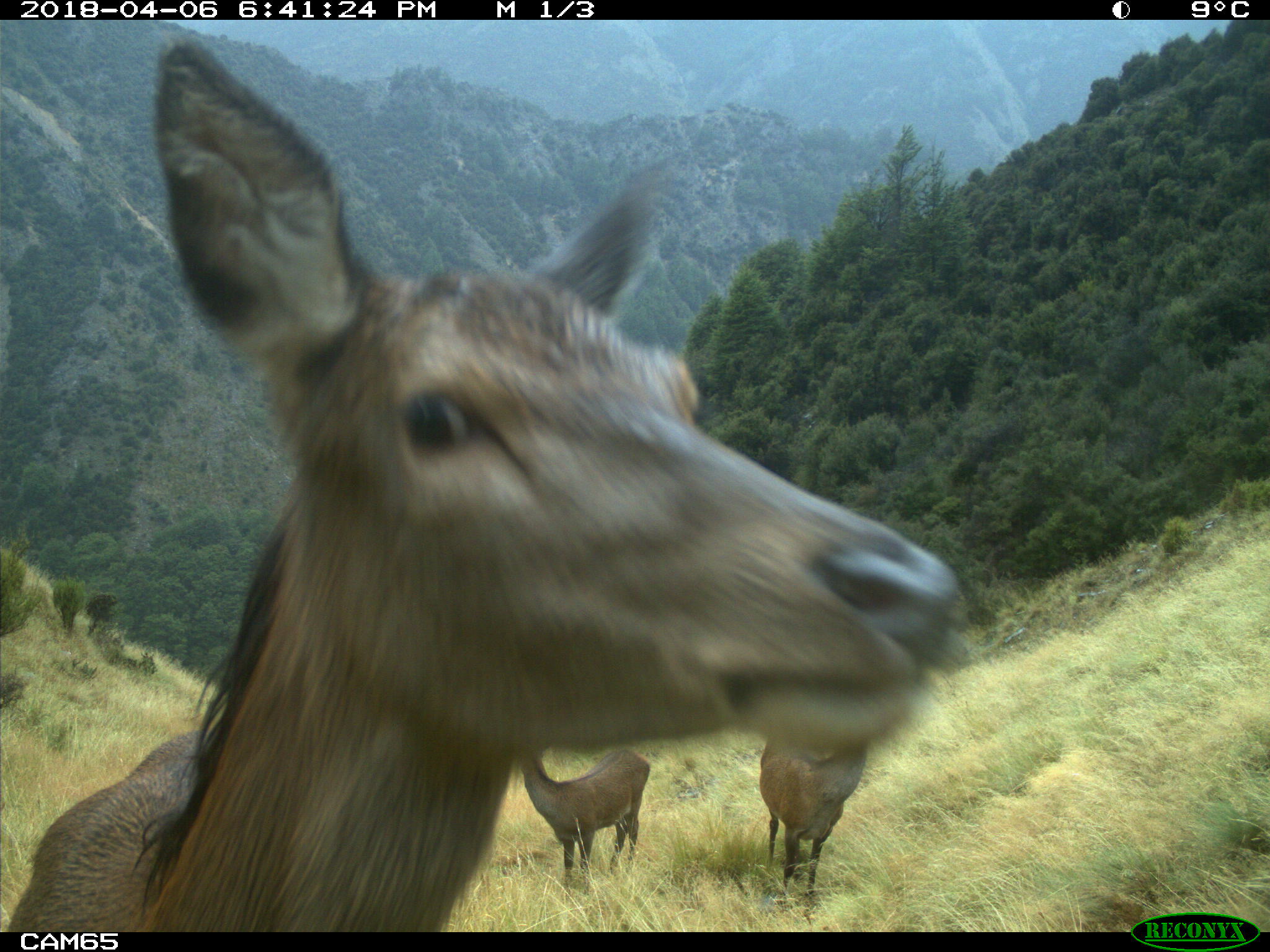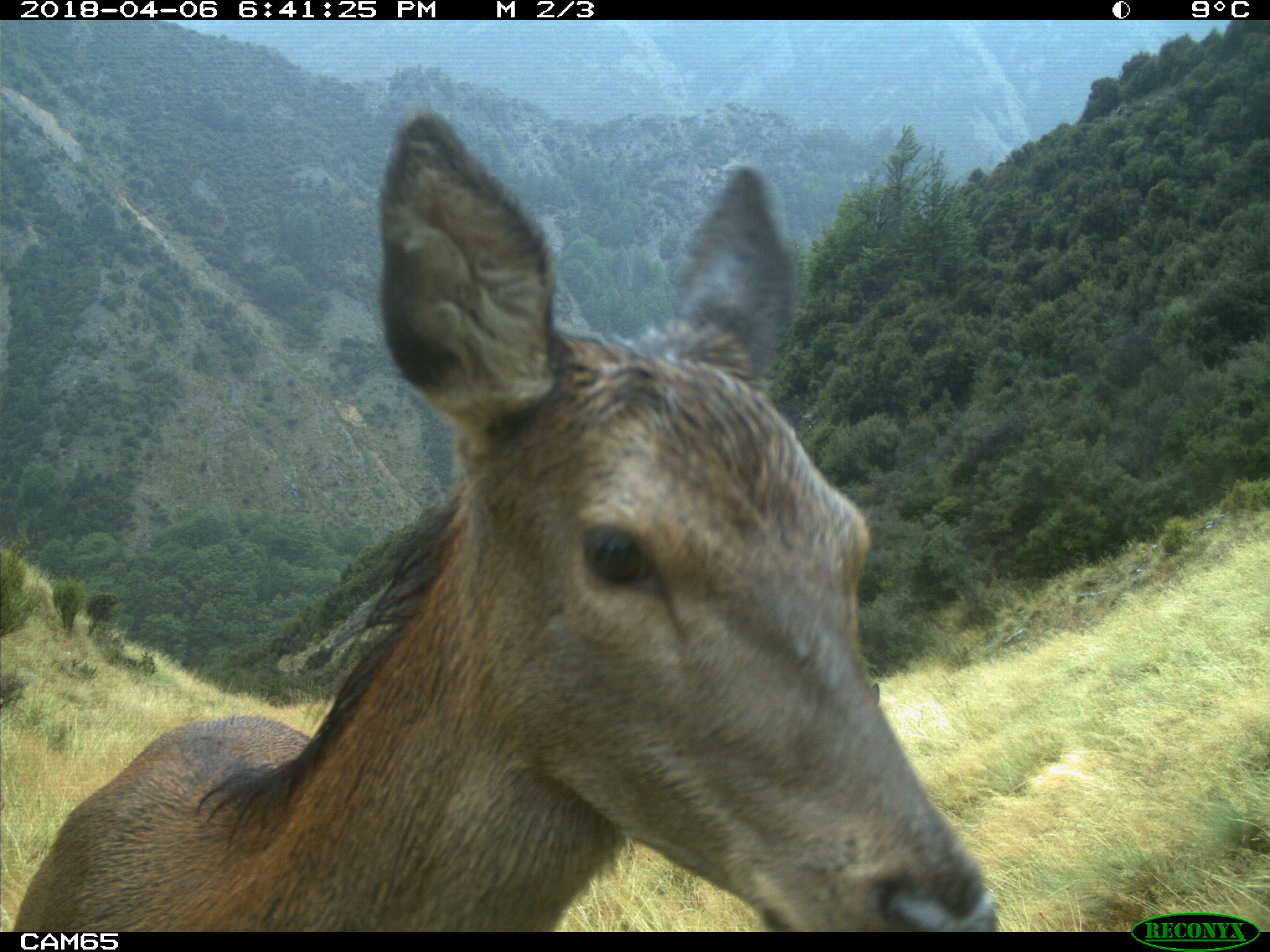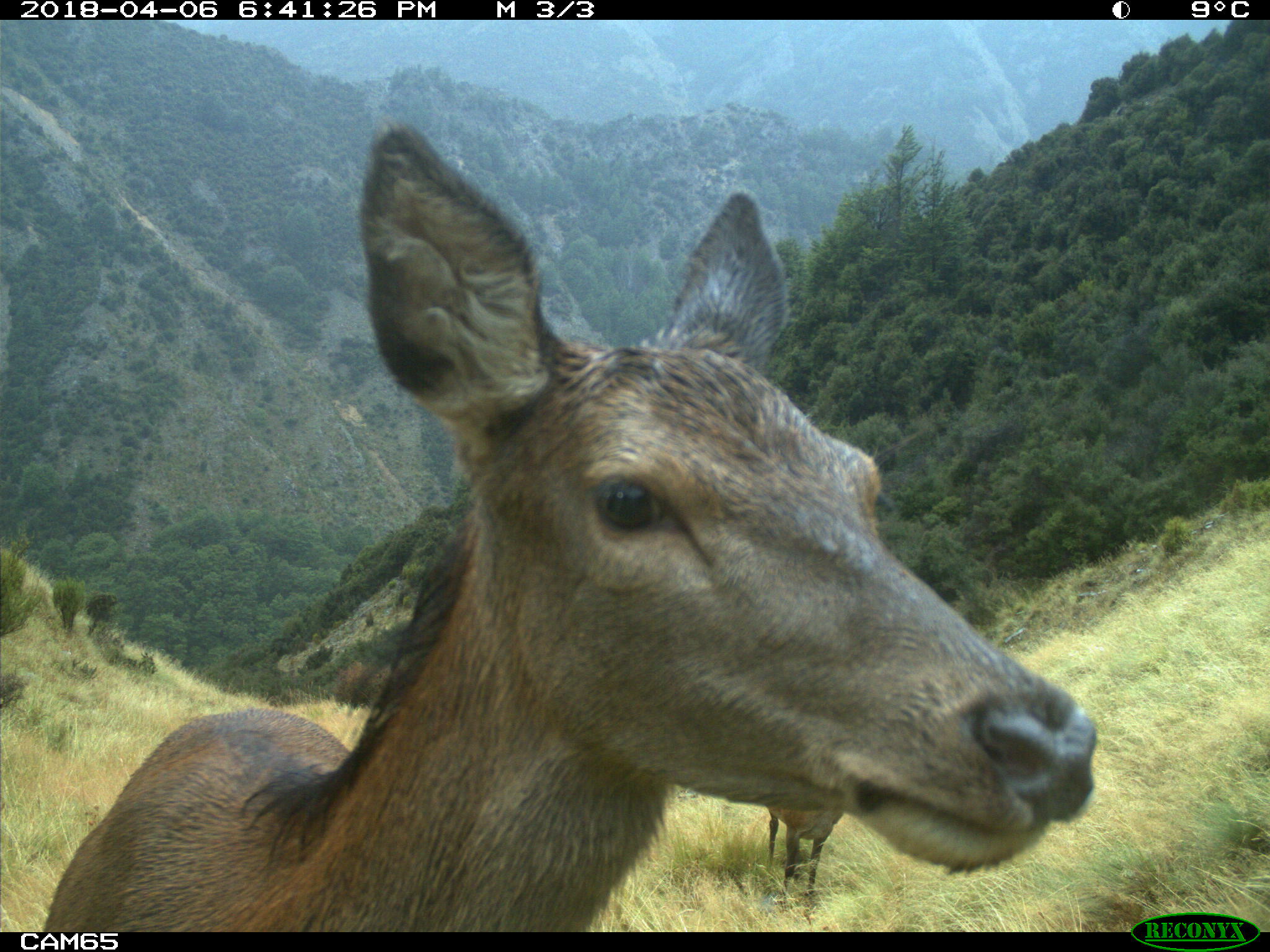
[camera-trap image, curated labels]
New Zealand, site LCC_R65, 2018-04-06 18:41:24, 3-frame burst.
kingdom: Animalia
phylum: Chordata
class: Mammalia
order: Artiodactyla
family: Cervidae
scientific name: Cervidae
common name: deer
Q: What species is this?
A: Deer (Cervidae).